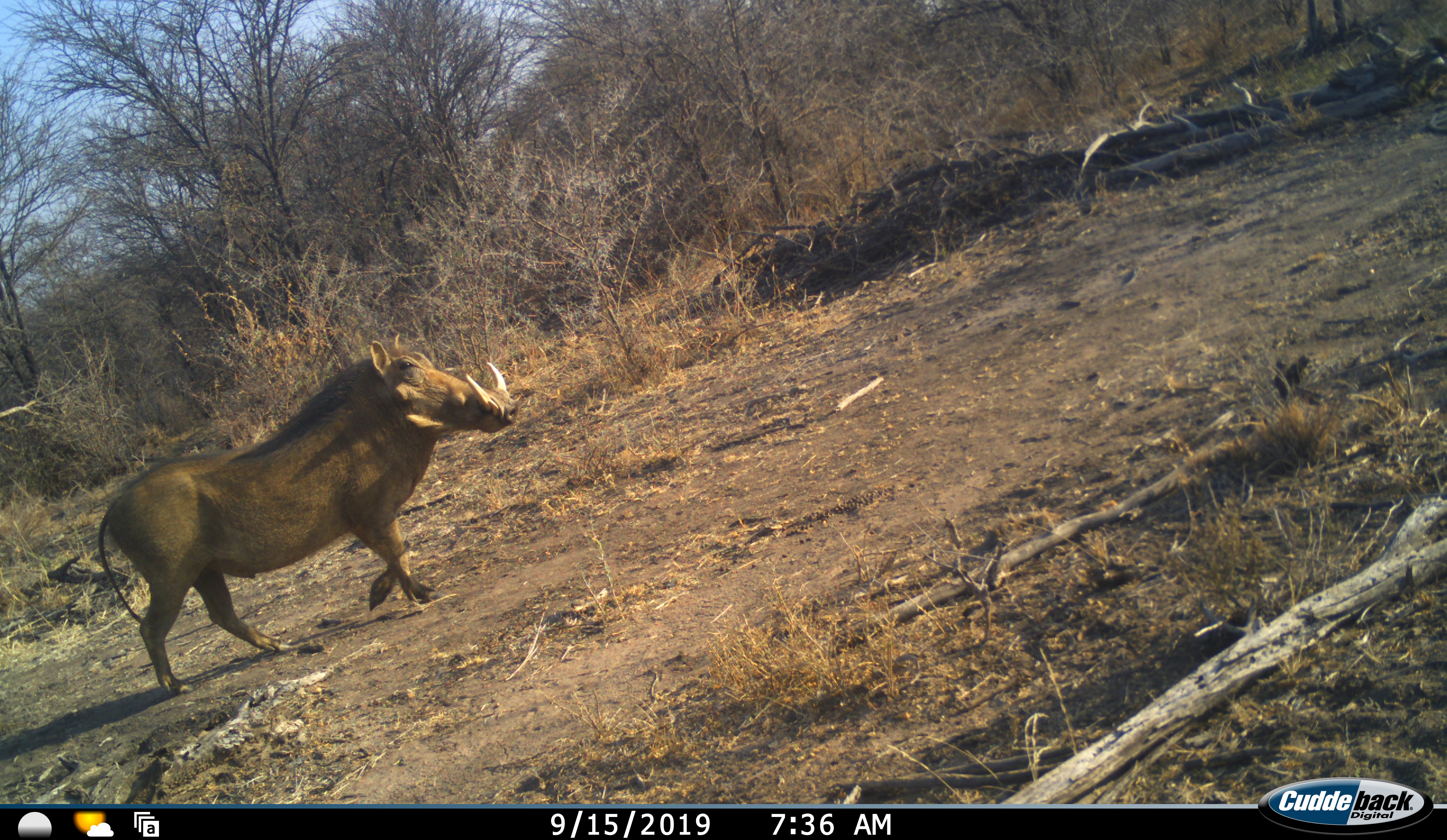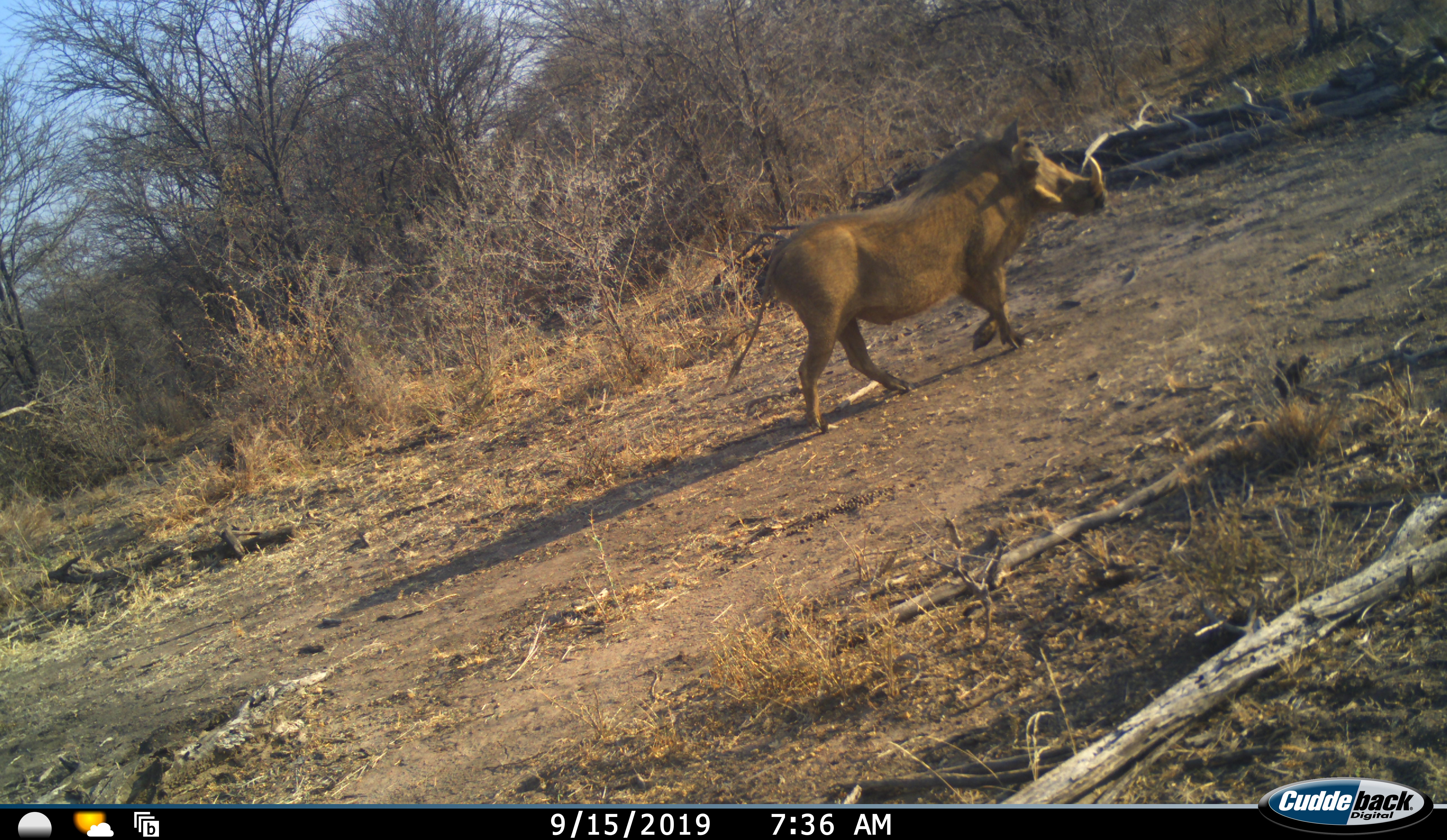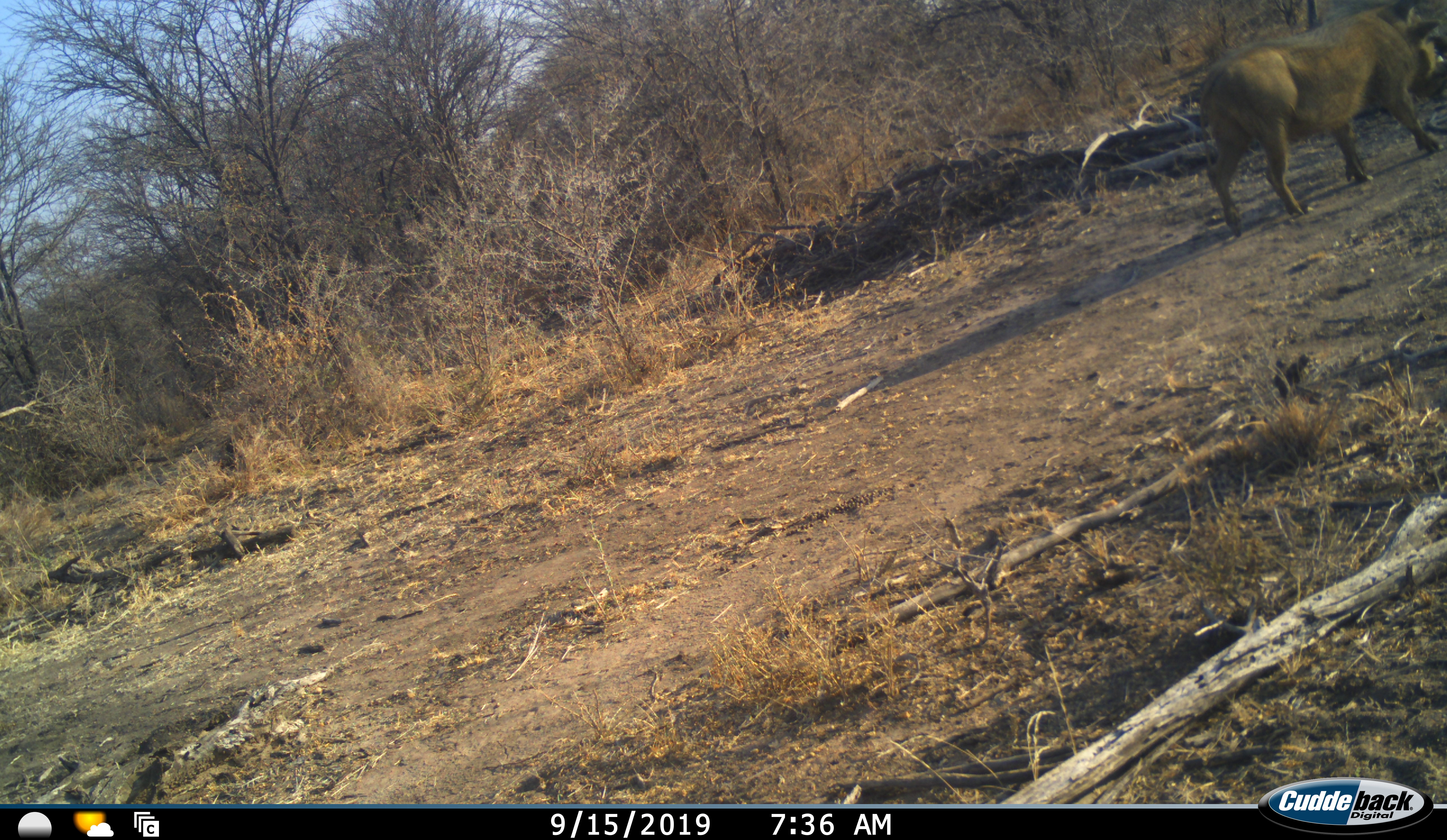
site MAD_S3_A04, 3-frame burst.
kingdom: Animalia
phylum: Chordata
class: Mammalia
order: Artiodactyla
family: Suidae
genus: Phacochoerus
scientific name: Phacochoerus africanus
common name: warthog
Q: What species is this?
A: Warthog (Phacochoerus africanus).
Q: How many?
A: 1.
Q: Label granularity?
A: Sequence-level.